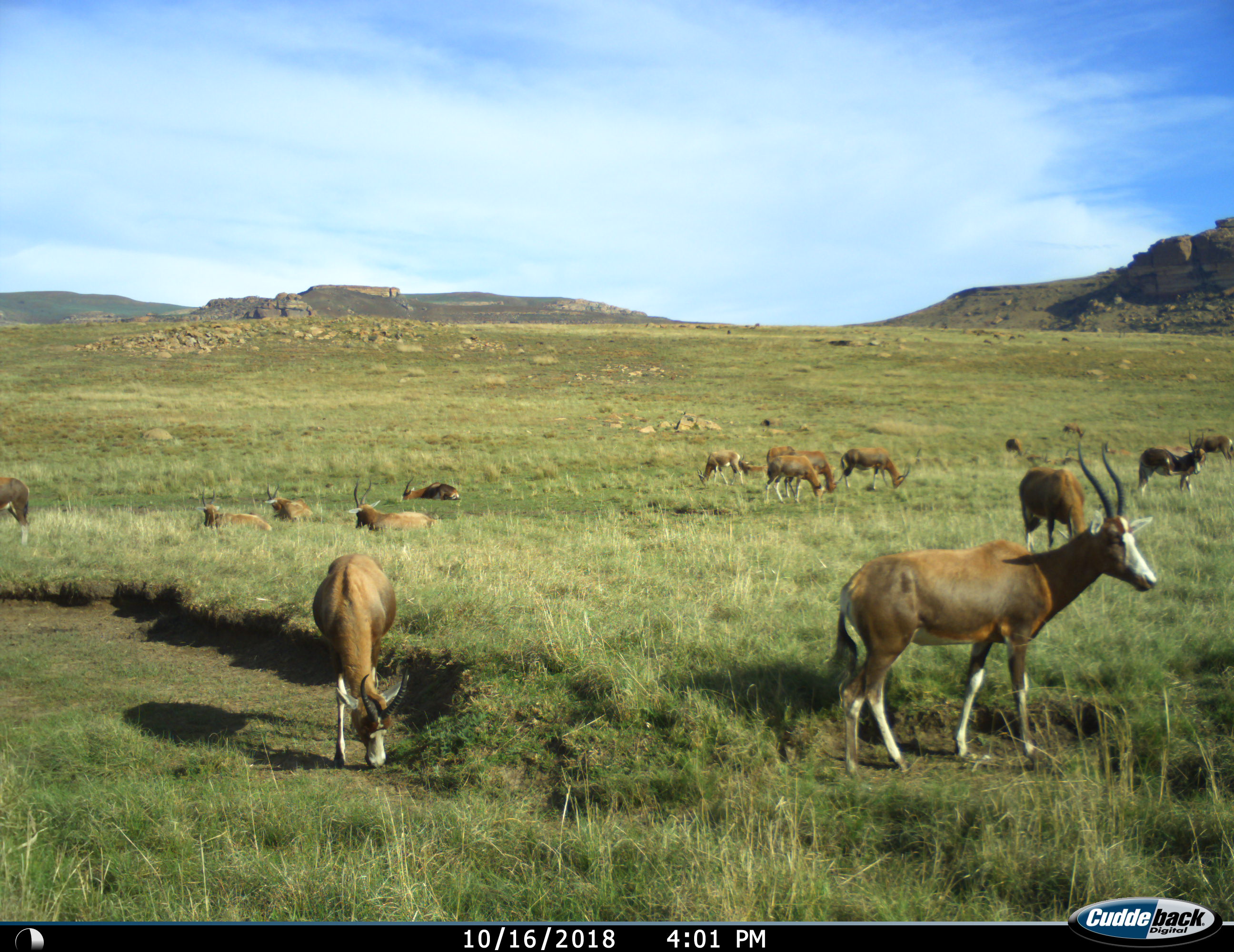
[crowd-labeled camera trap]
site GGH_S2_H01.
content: unidentified animal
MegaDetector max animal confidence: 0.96